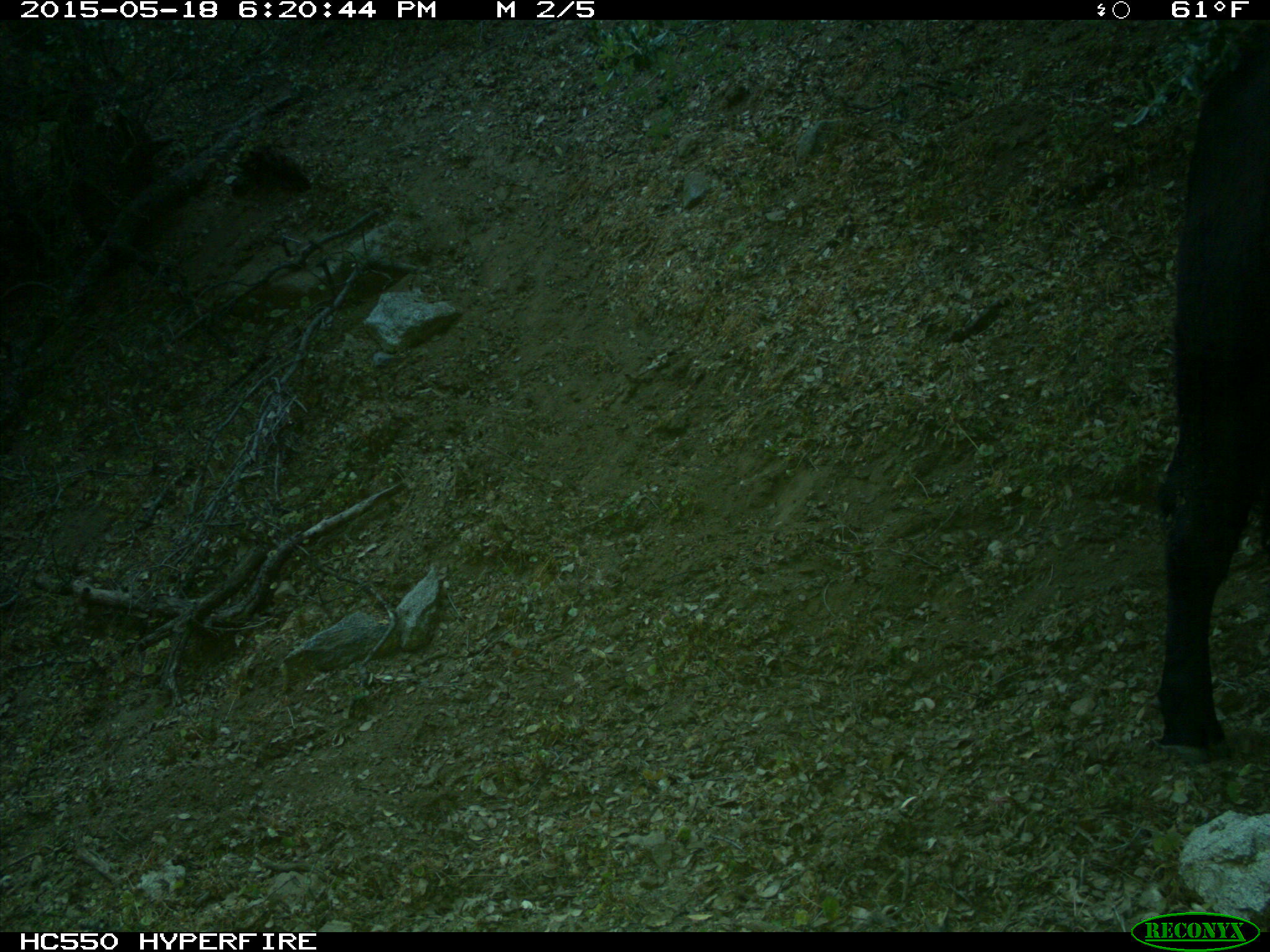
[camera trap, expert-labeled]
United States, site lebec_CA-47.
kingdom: Animalia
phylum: Chordata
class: Mammalia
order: Artiodactyla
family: Bovidae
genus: Bos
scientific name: Bos taurus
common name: domestic cow